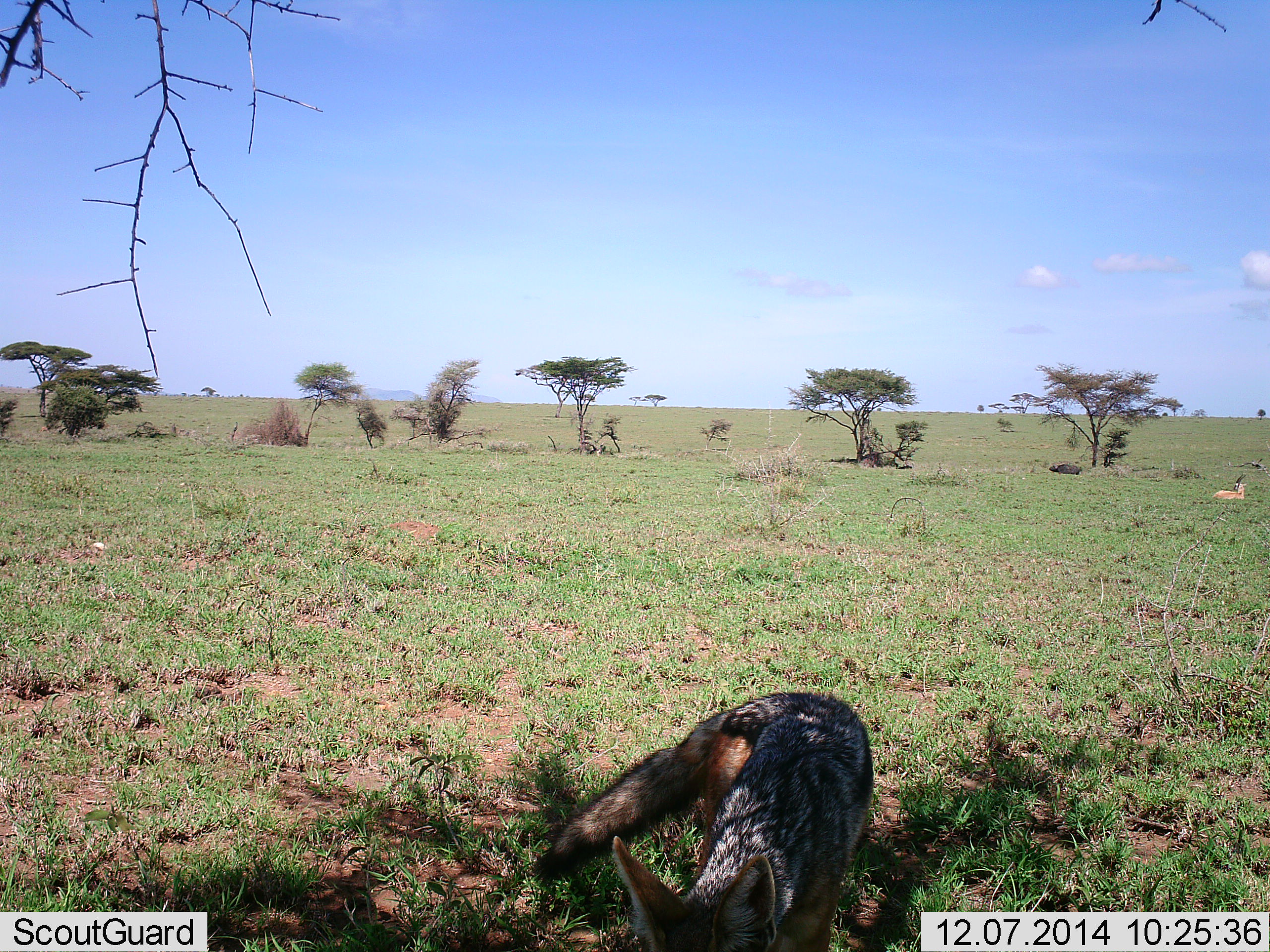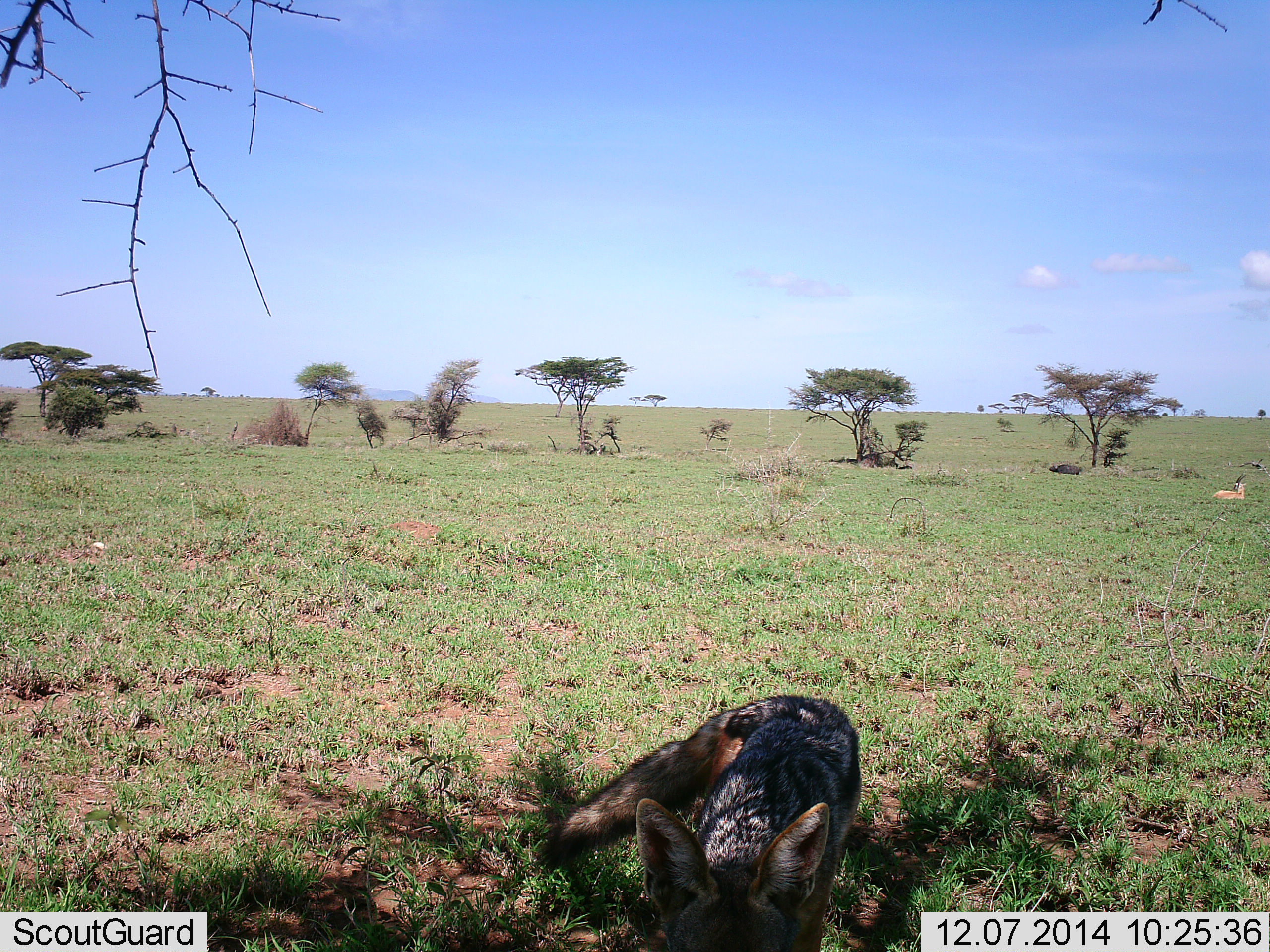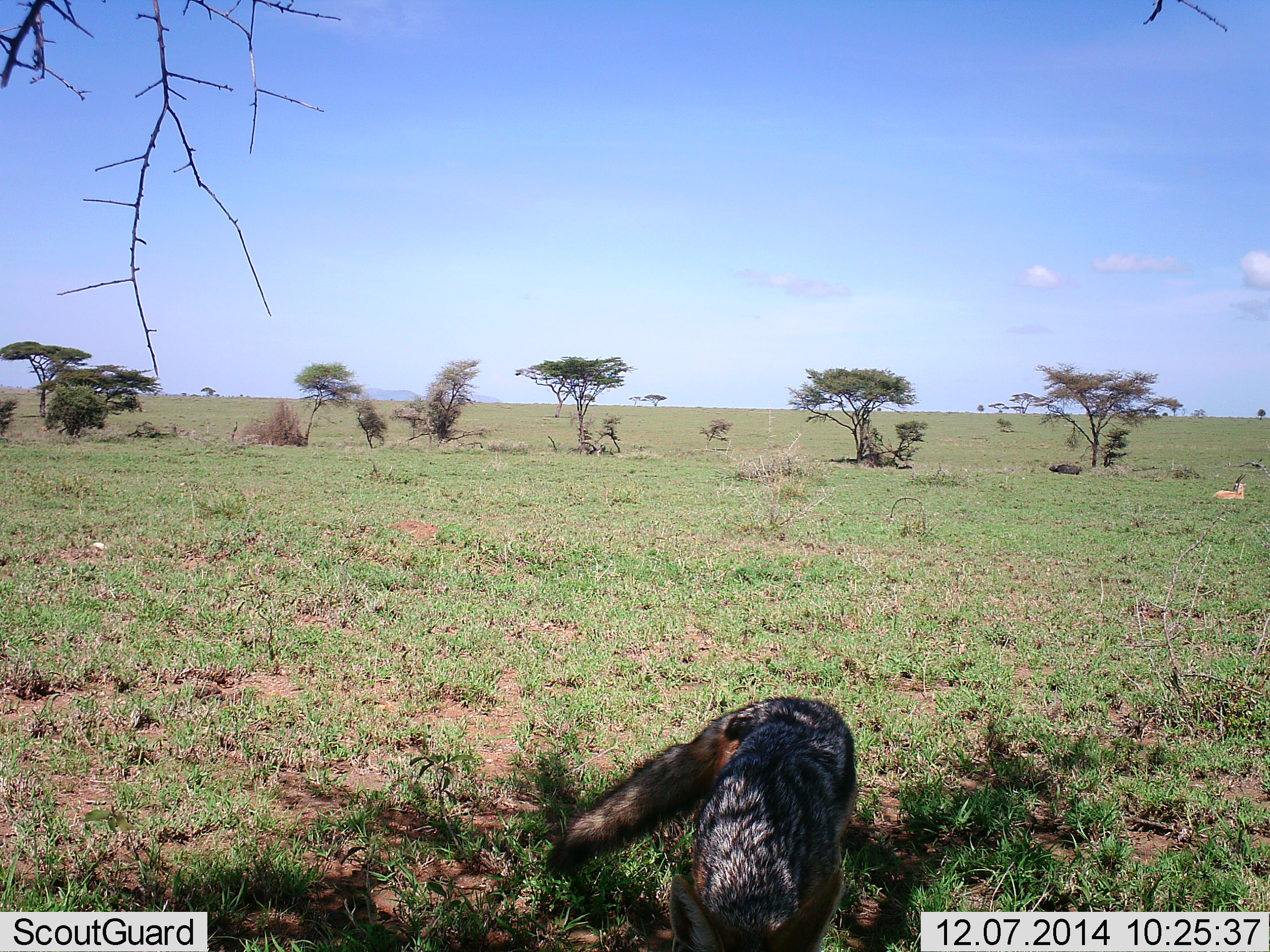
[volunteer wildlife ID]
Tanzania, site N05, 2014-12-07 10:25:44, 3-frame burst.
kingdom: Animalia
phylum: Chordata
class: Mammalia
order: Carnivora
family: Canidae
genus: Lupulella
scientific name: Lupulella mesomelas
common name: black-backed jackal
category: jackal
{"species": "jackal (black-backed jackal) (Lupulella mesomelas)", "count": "1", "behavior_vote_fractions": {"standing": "54%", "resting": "0%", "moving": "38%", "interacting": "0%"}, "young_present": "0%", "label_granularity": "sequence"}